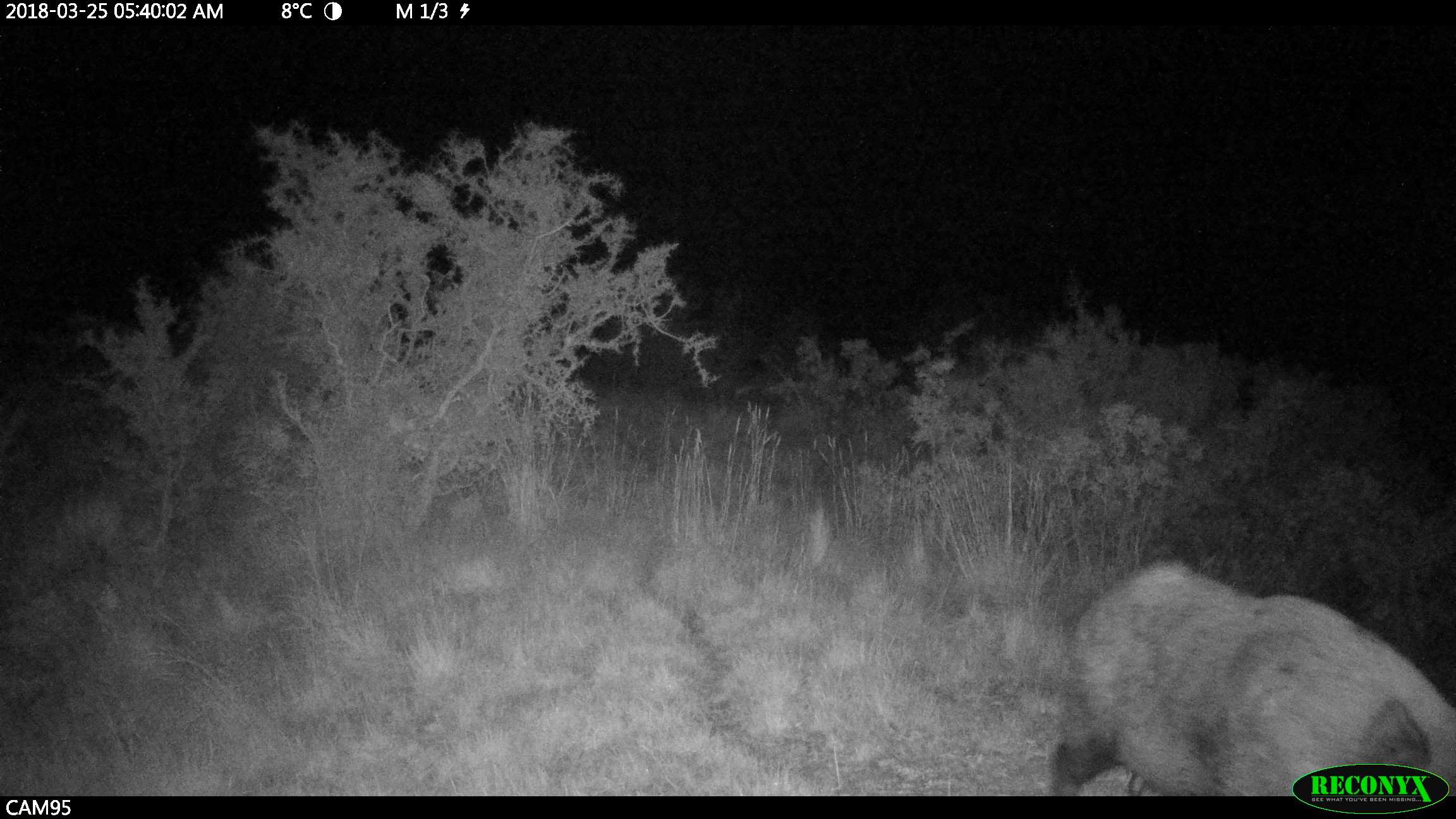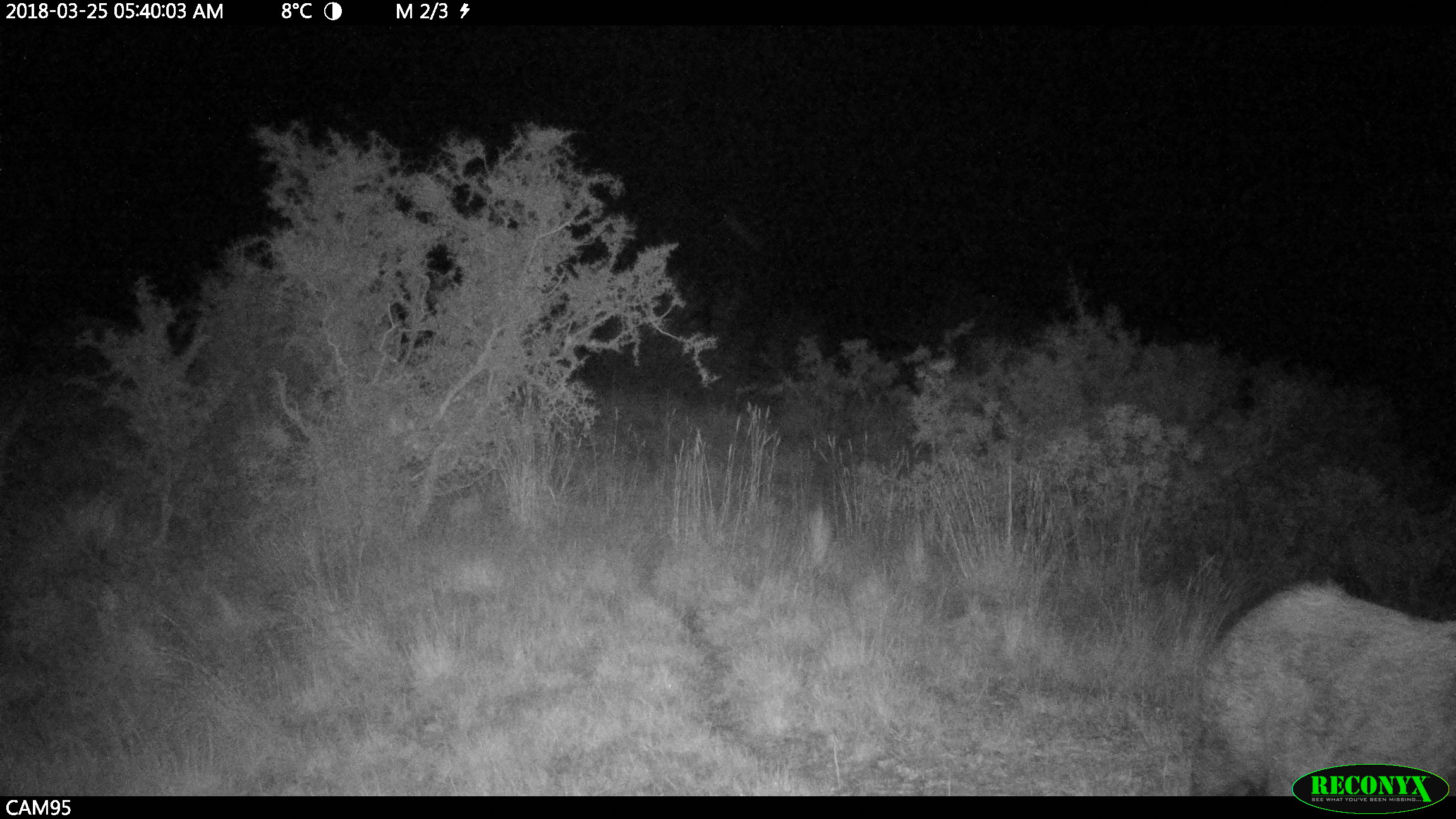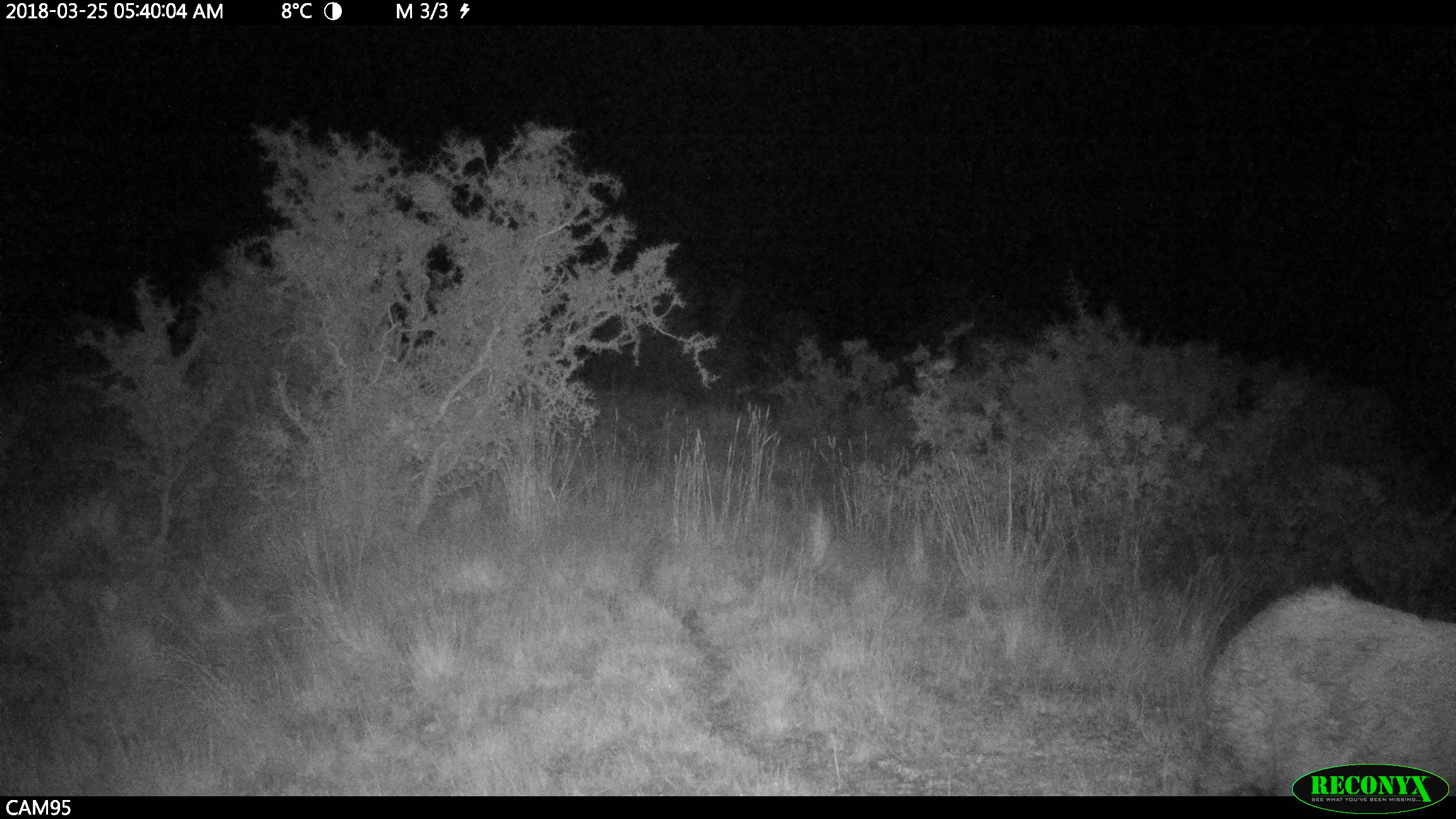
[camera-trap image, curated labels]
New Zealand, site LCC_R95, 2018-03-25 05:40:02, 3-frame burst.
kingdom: Animalia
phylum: Chordata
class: Mammalia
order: Artiodactyla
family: Suidae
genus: Sus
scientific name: Sus scrofa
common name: pig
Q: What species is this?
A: Pig (Sus scrofa).